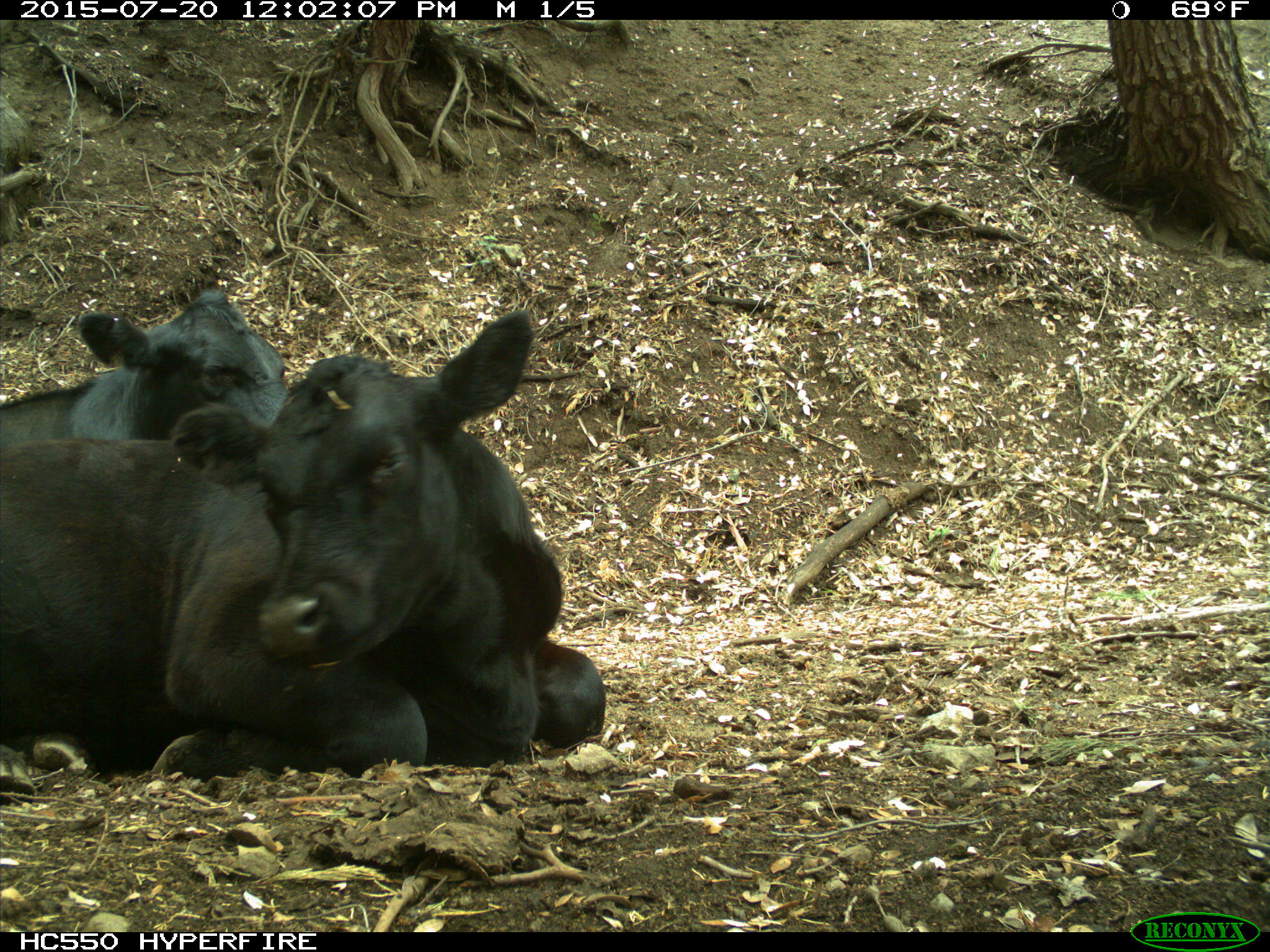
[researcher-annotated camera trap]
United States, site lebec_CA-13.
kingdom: Animalia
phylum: Chordata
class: Mammalia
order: Artiodactyla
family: Bovidae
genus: Bos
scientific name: Bos taurus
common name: domestic cow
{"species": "Bos taurus (domestic cow)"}